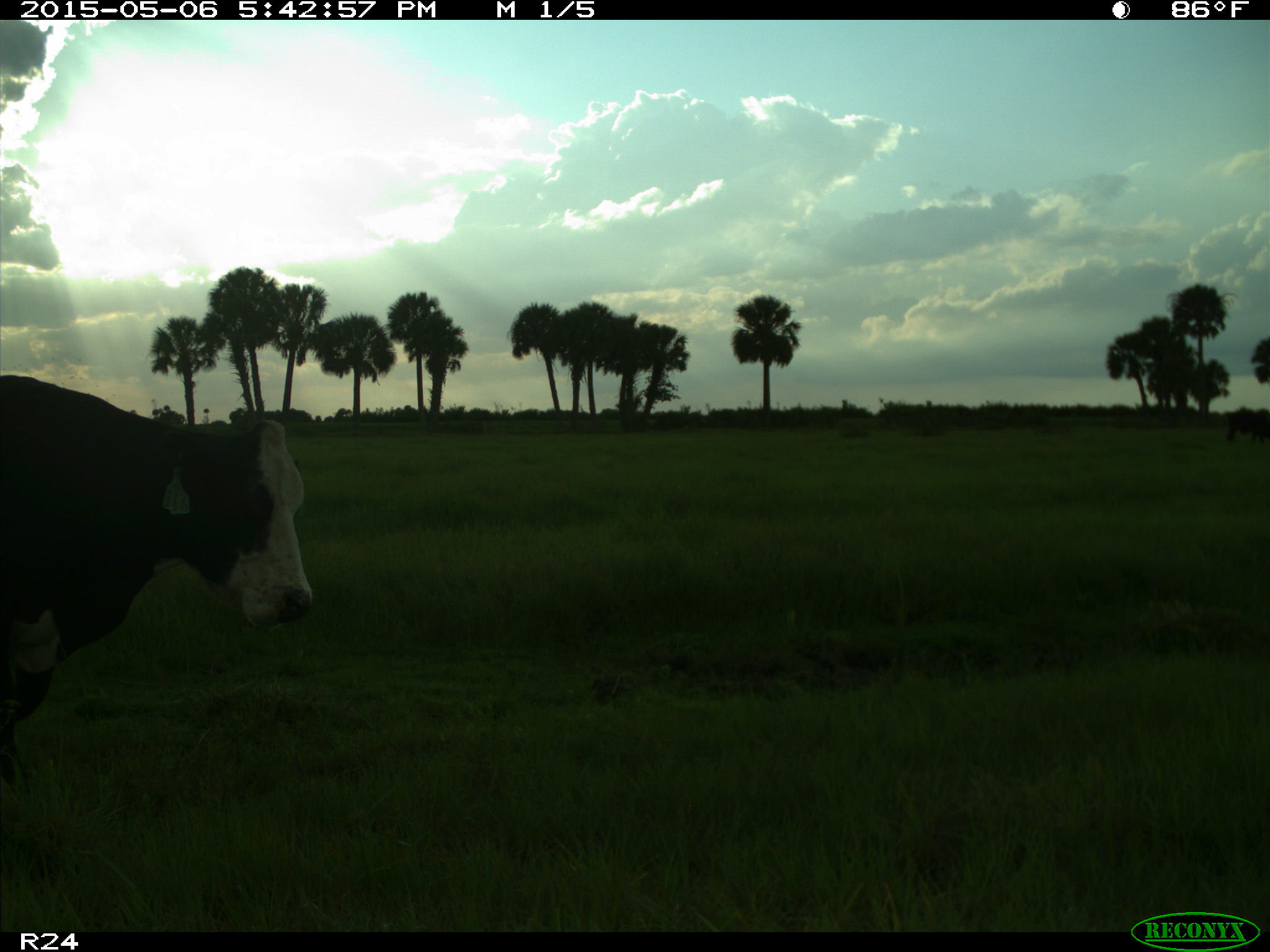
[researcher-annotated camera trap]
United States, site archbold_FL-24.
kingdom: Animalia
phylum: Chordata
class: Mammalia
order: Artiodactyla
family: Bovidae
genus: Bos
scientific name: Bos taurus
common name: domestic cow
Bos taurus (domestic cow).